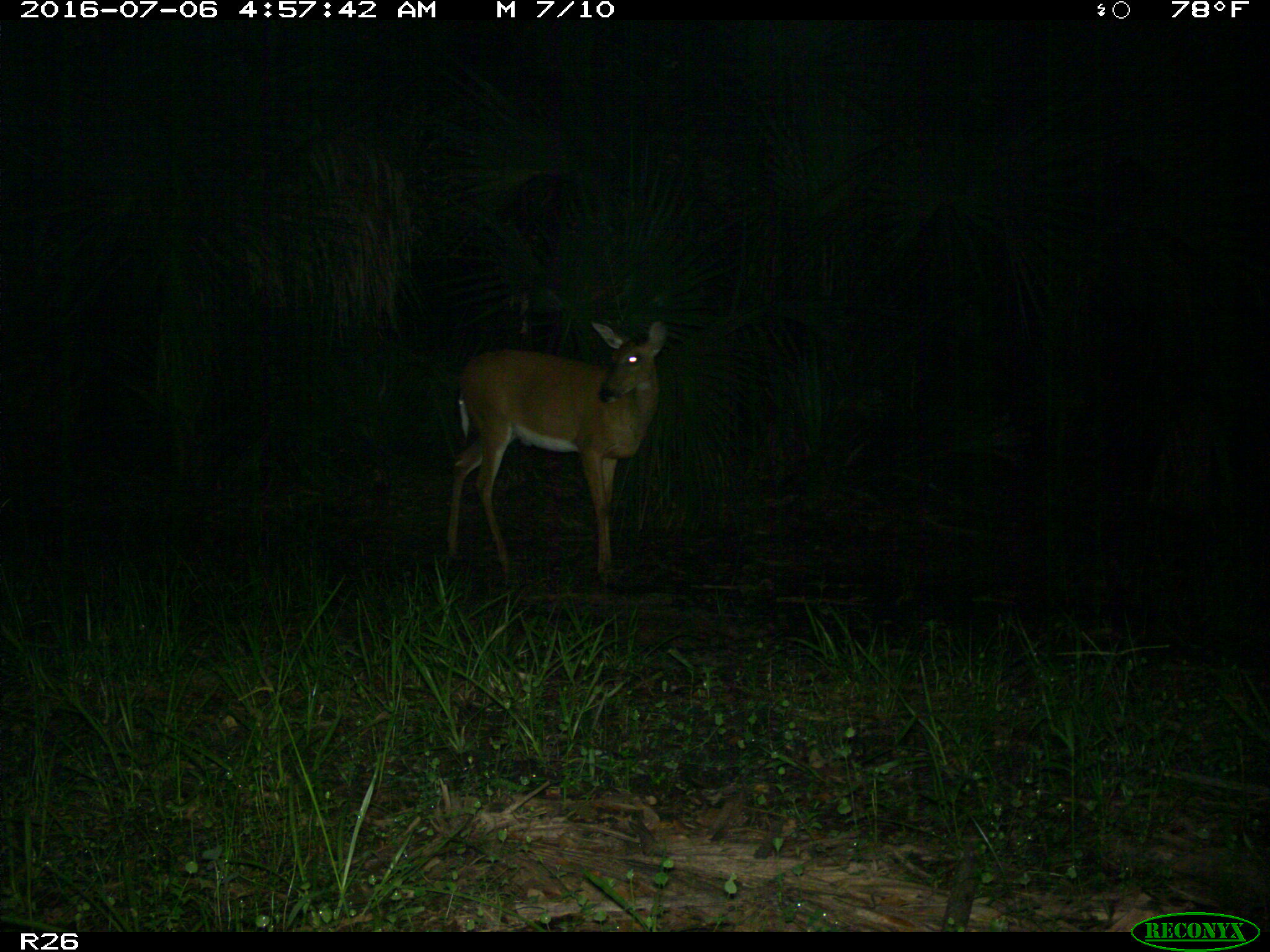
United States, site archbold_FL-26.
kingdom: Animalia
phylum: Chordata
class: Mammalia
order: Artiodactyla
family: Cervidae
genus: Odocoileus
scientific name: Odocoileus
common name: deer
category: unidentified deer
Unidentified deer (deer) (Odocoileus).